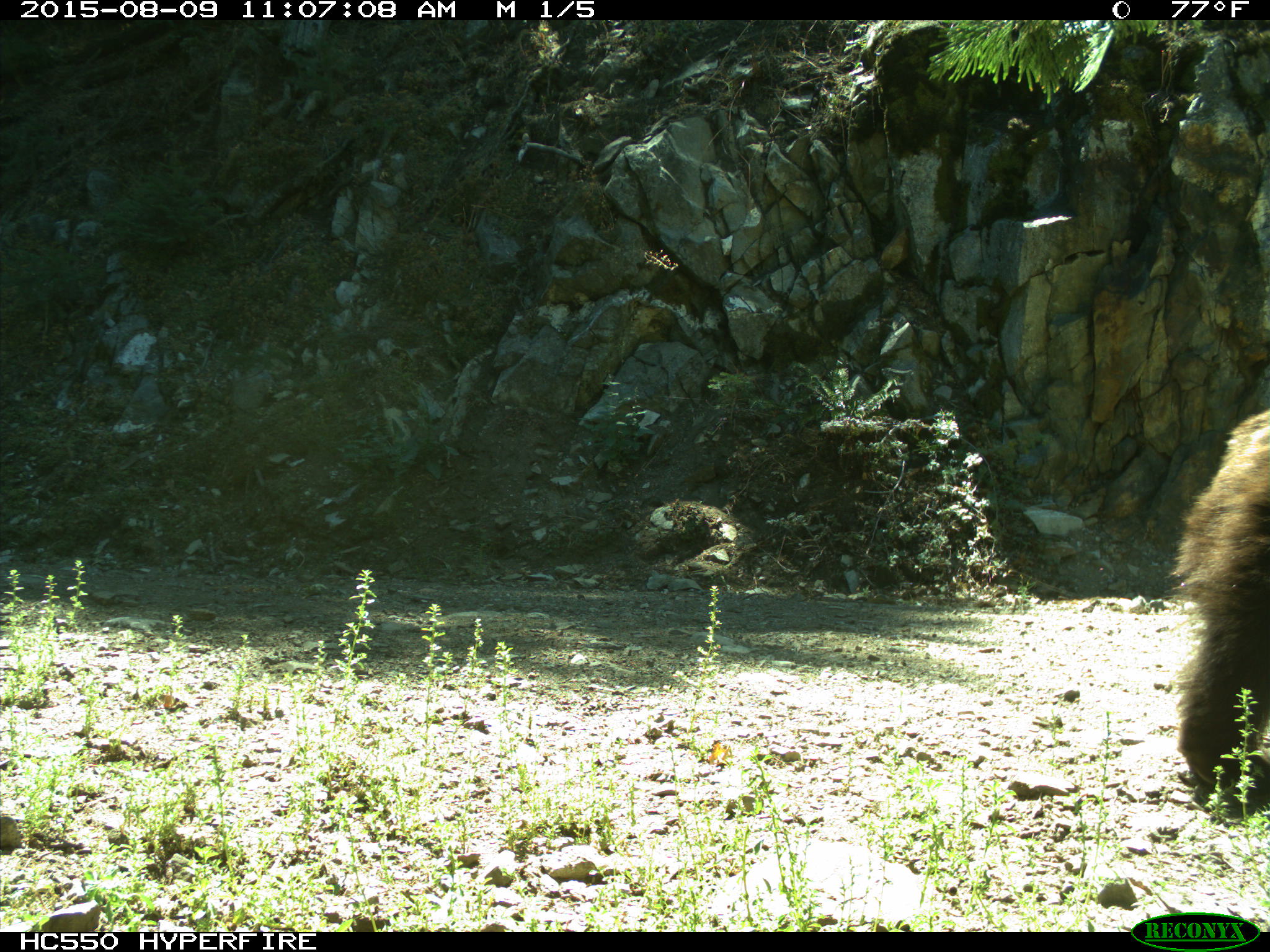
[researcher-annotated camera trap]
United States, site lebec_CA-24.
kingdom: Animalia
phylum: Chordata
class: Mammalia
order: Carnivora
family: Ursidae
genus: Ursus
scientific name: Ursus americanus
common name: american black bear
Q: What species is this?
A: Ursus americanus (american black bear).